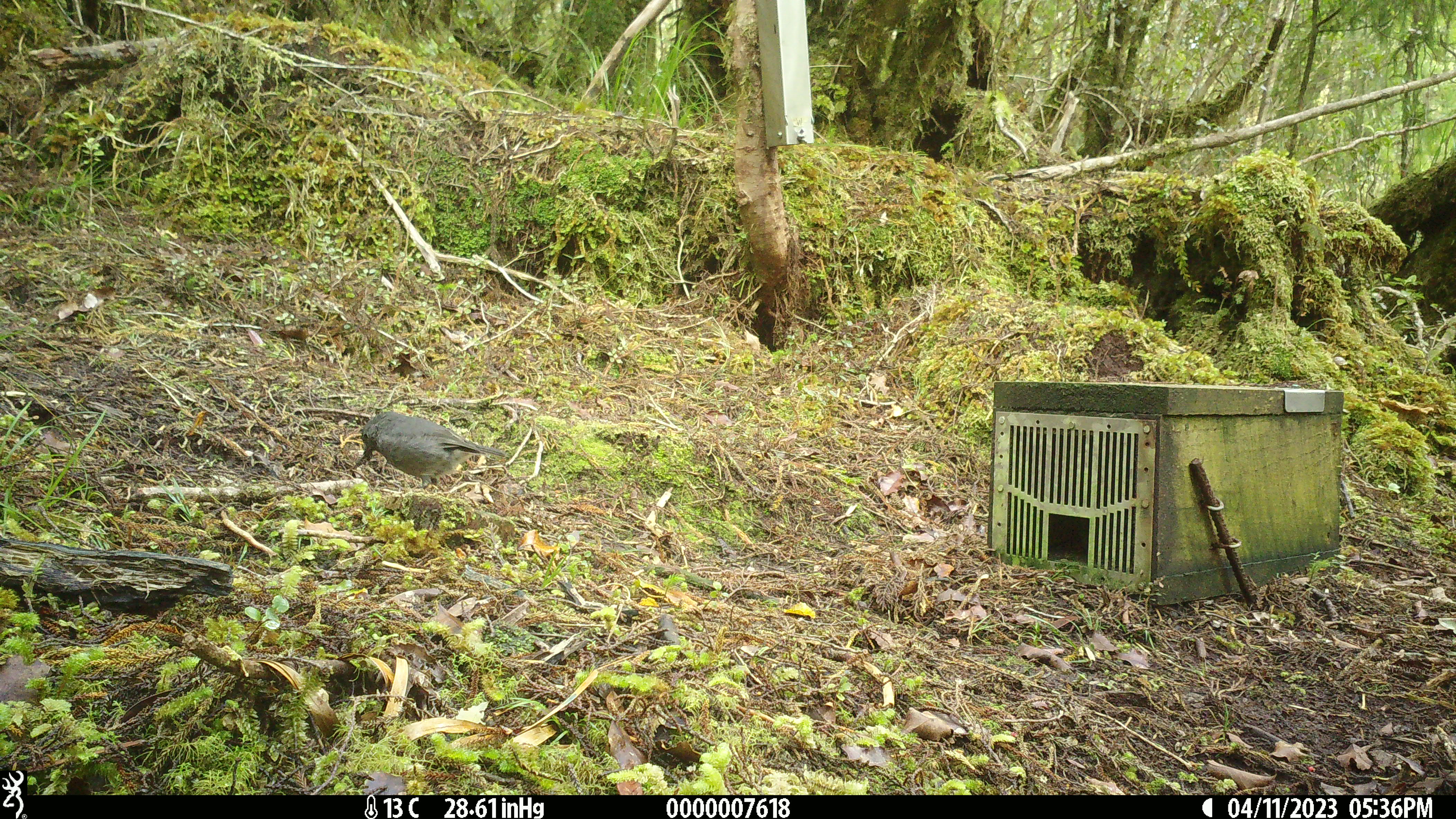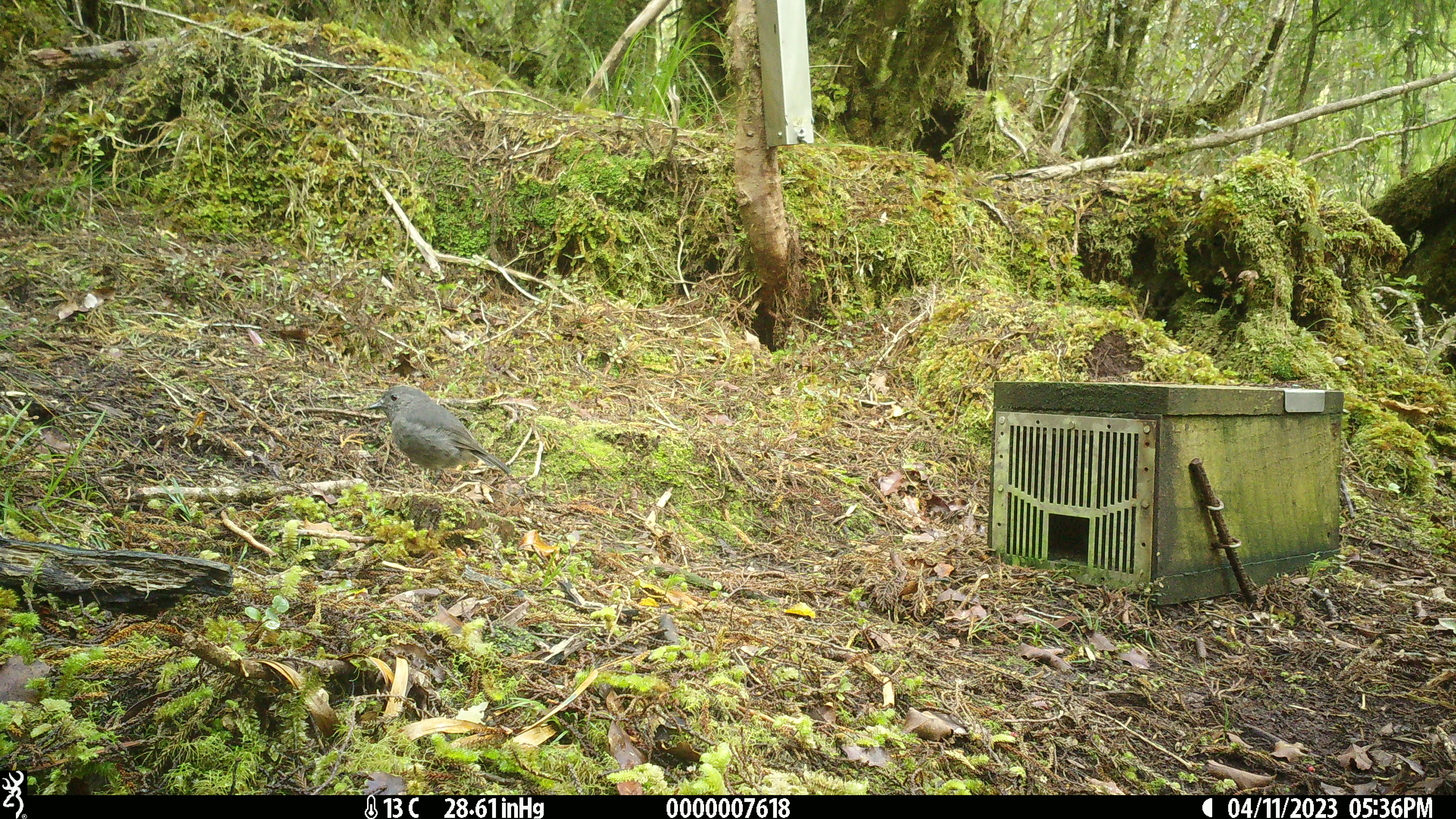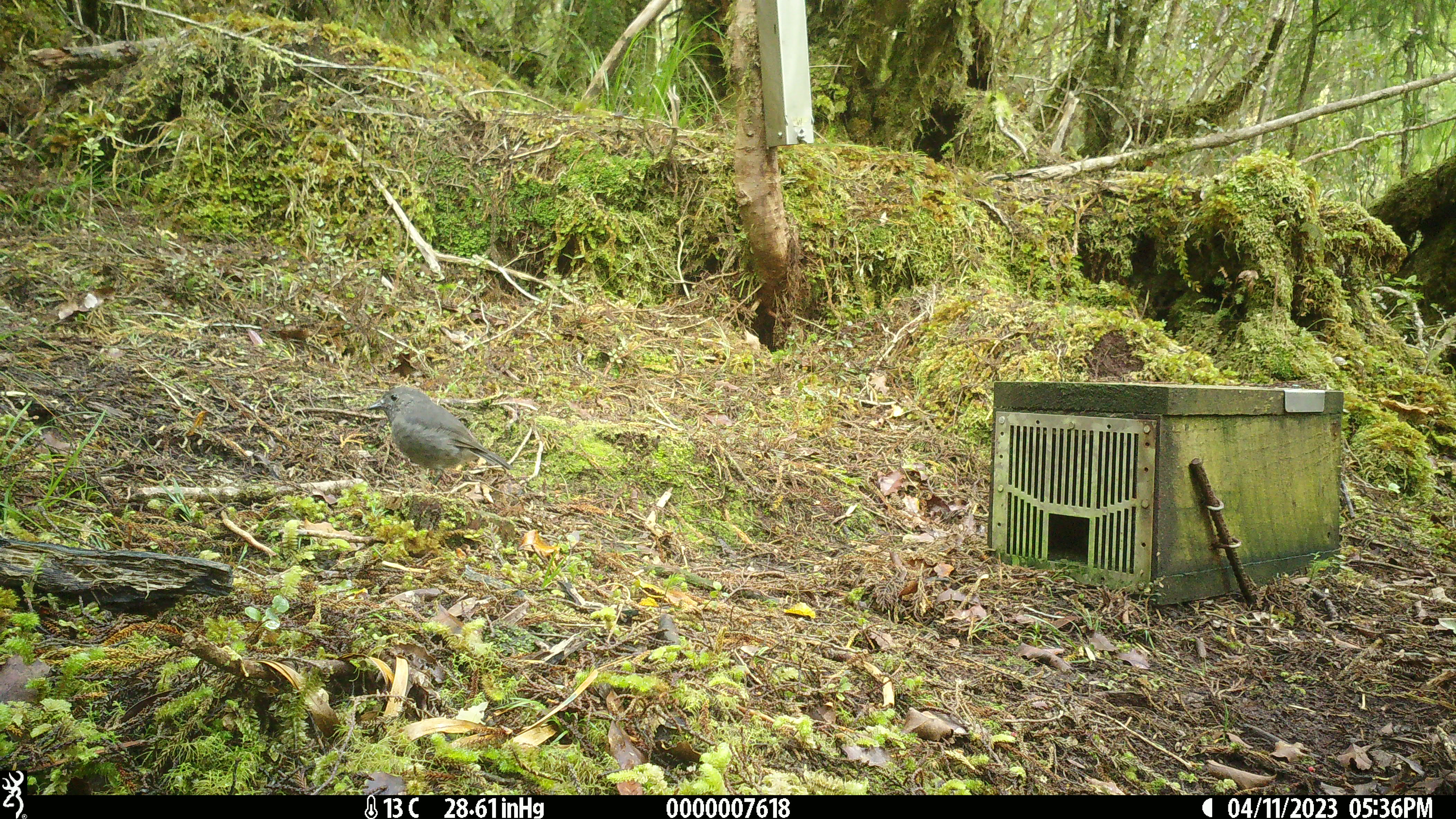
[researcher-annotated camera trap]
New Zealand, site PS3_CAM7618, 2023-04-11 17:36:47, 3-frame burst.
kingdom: Animalia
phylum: Chordata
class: Aves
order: Passeriformes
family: Petroicidae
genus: Petroica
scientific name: Petroica australis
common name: new zealand robin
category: robin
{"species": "robin (new zealand robin) (Petroica australis)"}